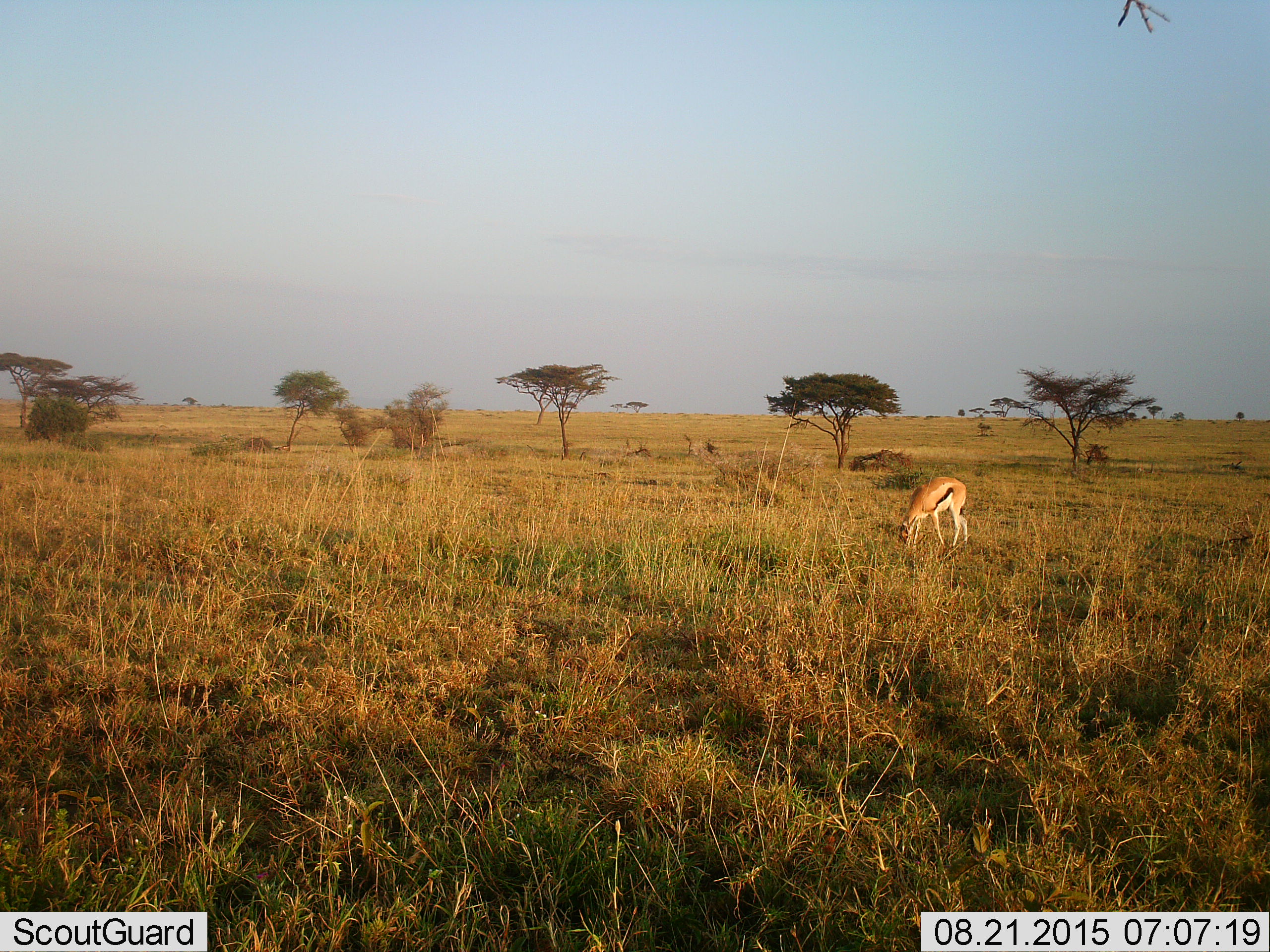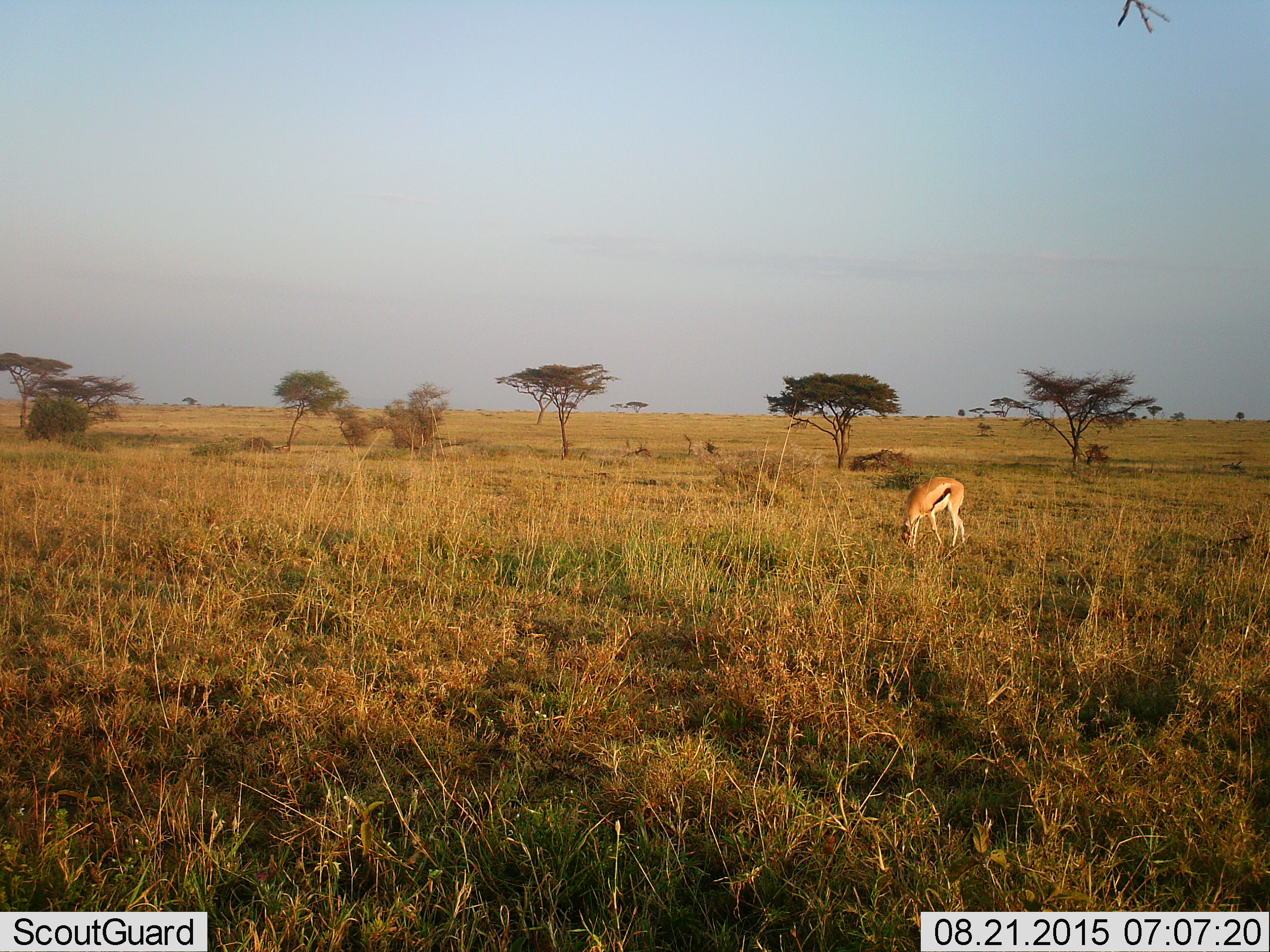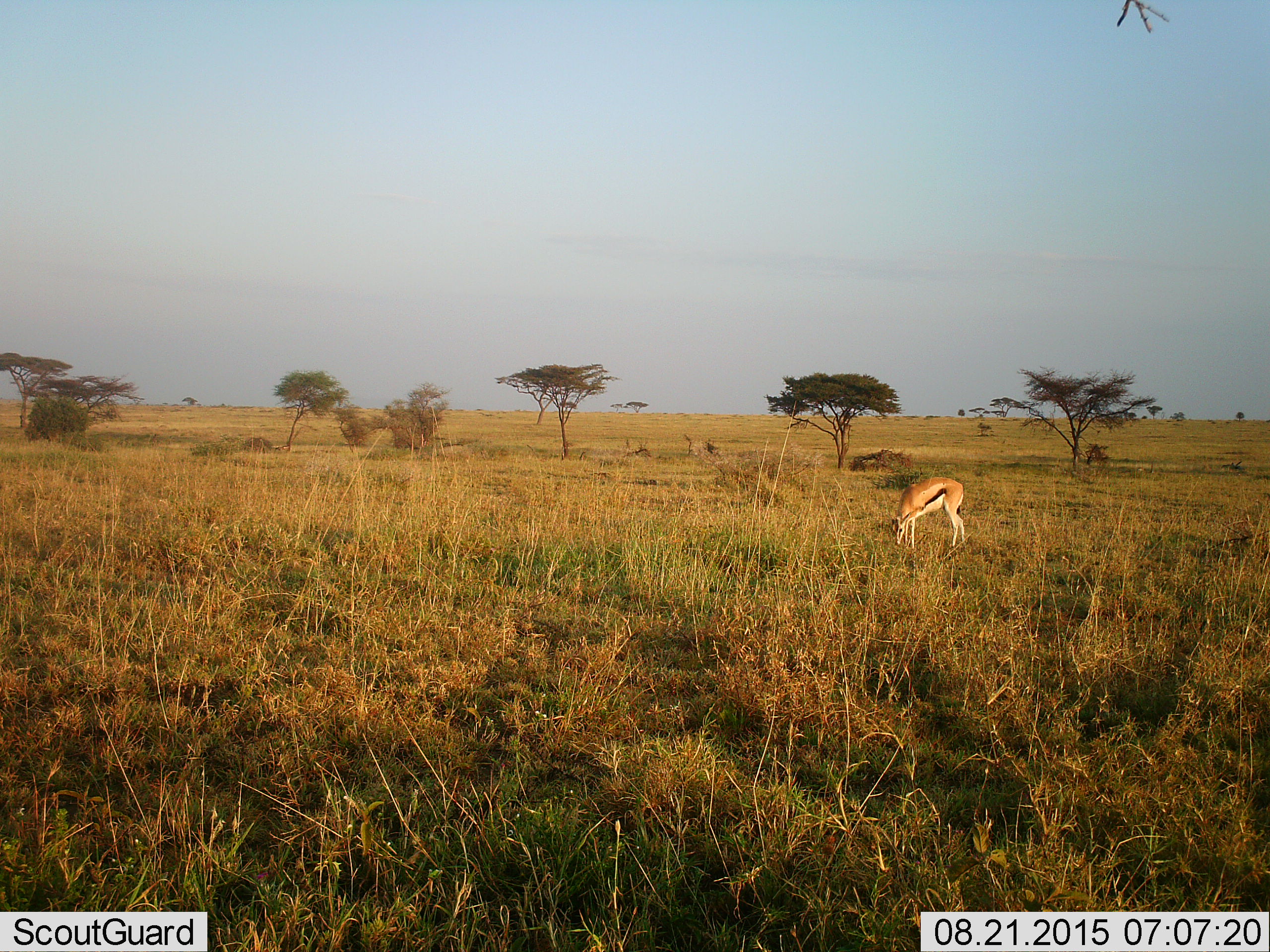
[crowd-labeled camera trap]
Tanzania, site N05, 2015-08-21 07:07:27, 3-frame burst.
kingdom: Animalia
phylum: Chordata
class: Mammalia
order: Artiodactyla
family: Bovidae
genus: Eudorcas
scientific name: Eudorcas thomsonii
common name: thomson's gazelle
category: gazellethomsons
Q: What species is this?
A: Gazellethomsons (thomson's gazelle) (Eudorcas thomsonii).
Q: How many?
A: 1.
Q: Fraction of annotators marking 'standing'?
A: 25%.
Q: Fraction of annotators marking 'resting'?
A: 0%.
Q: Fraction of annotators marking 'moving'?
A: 0%.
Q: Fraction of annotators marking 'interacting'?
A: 0%.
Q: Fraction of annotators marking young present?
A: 0%.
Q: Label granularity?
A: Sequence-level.